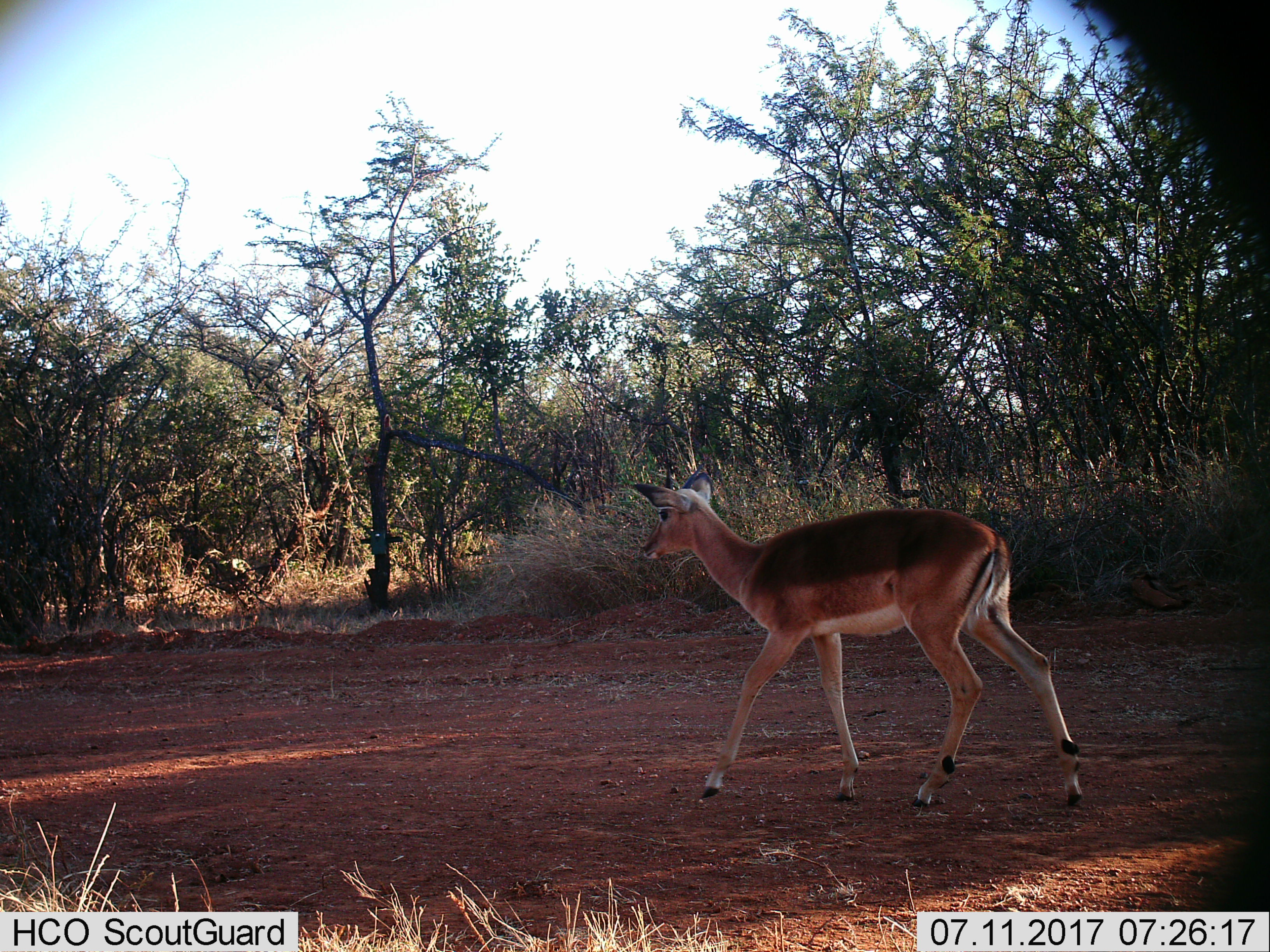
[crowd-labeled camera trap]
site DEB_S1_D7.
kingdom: Animalia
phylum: Chordata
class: Mammalia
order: Artiodactyla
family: Bovidae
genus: Aepyceros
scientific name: Aepyceros melampus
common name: impala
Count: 1.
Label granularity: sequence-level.